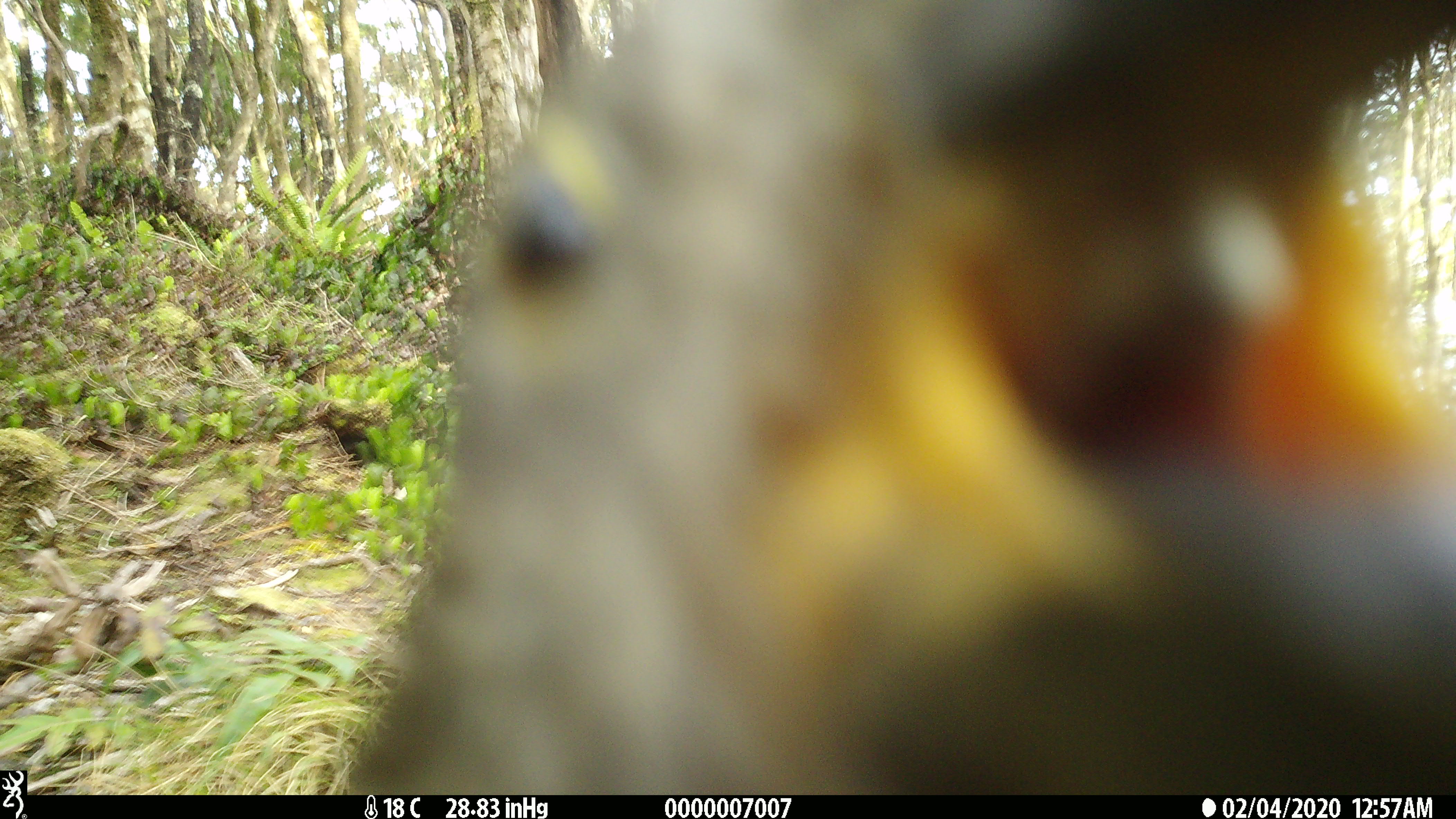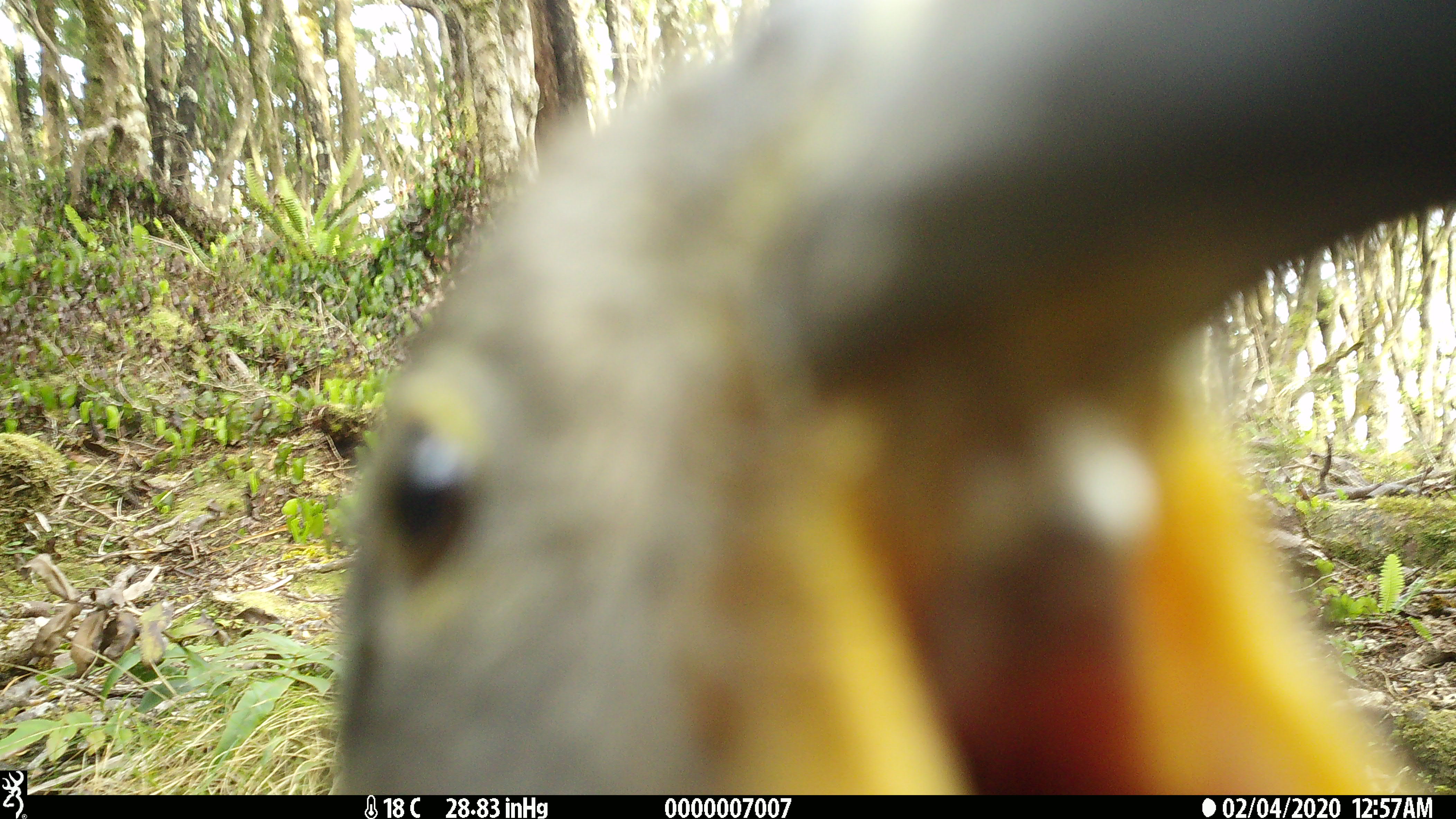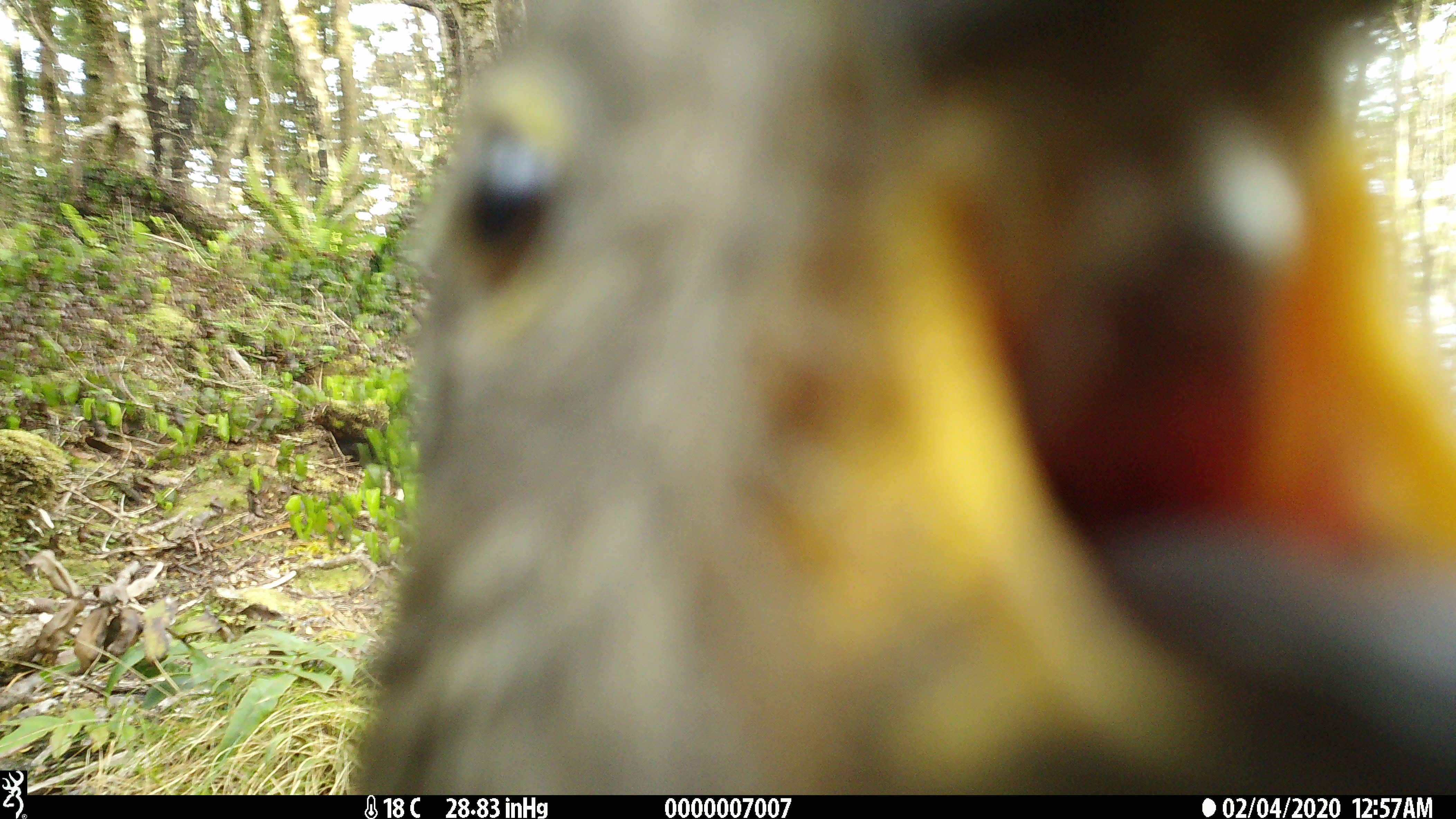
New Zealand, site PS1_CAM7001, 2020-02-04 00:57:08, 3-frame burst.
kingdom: Animalia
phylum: Chordata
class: Aves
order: Psittaciformes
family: Strigopidae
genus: Nestor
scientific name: Nestor notabilis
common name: kea